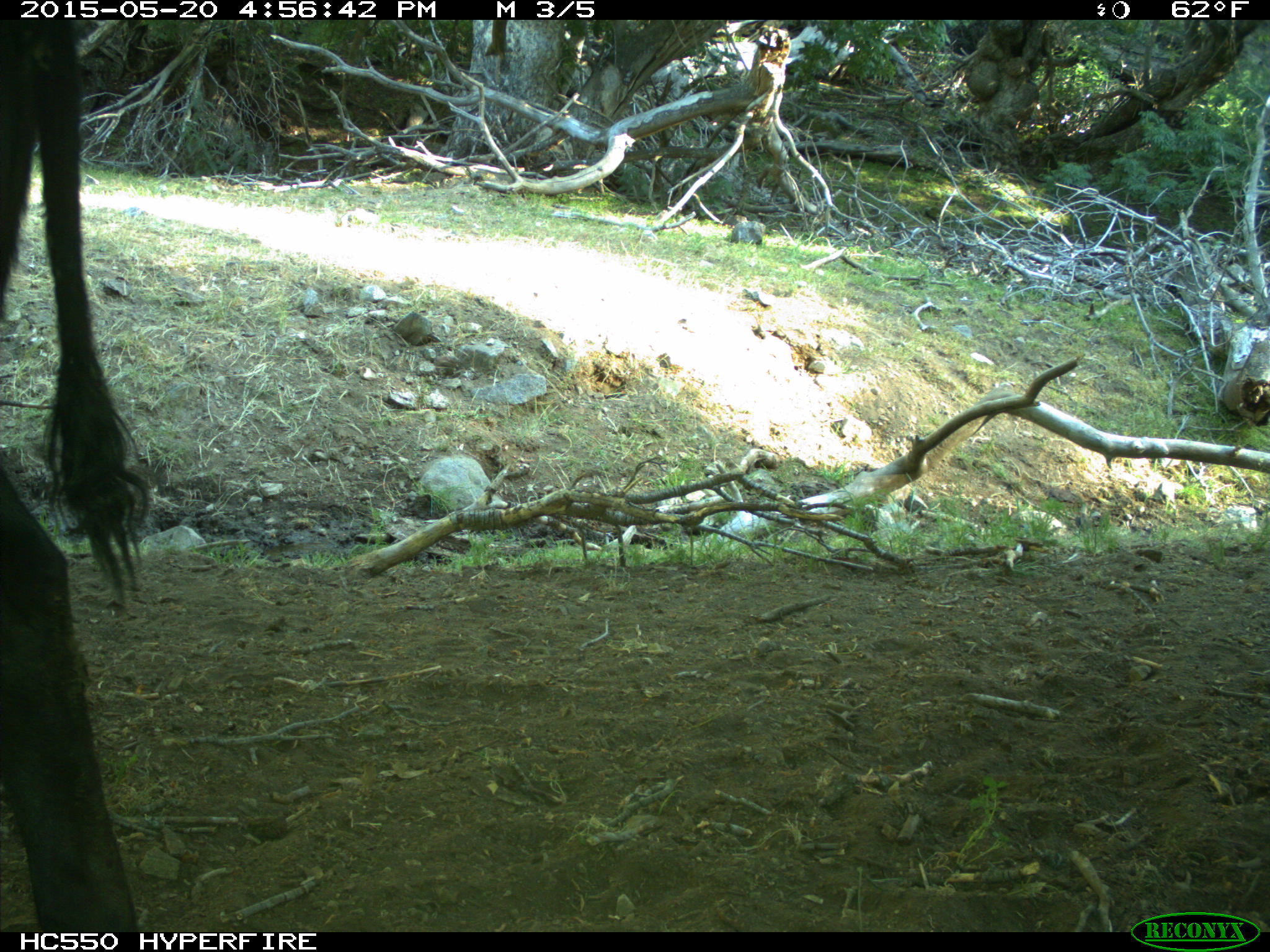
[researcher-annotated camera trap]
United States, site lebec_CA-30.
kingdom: Animalia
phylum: Chordata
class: Mammalia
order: Artiodactyla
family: Bovidae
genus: Bos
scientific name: Bos taurus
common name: domestic cow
Bos taurus (domestic cow).